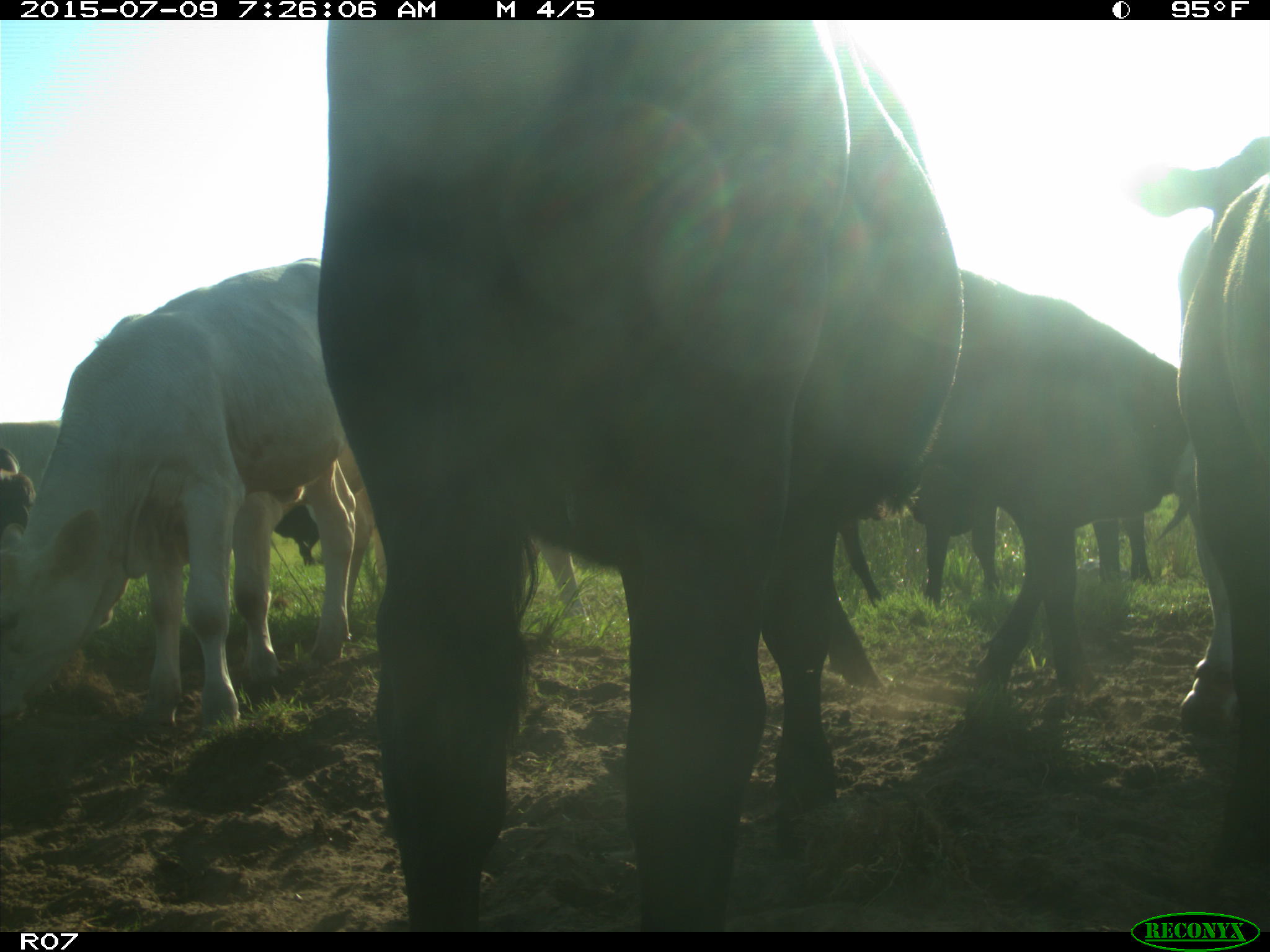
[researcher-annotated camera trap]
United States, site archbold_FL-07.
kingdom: Animalia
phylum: Chordata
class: Mammalia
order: Artiodactyla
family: Bovidae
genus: Bos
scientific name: Bos taurus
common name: domestic cow